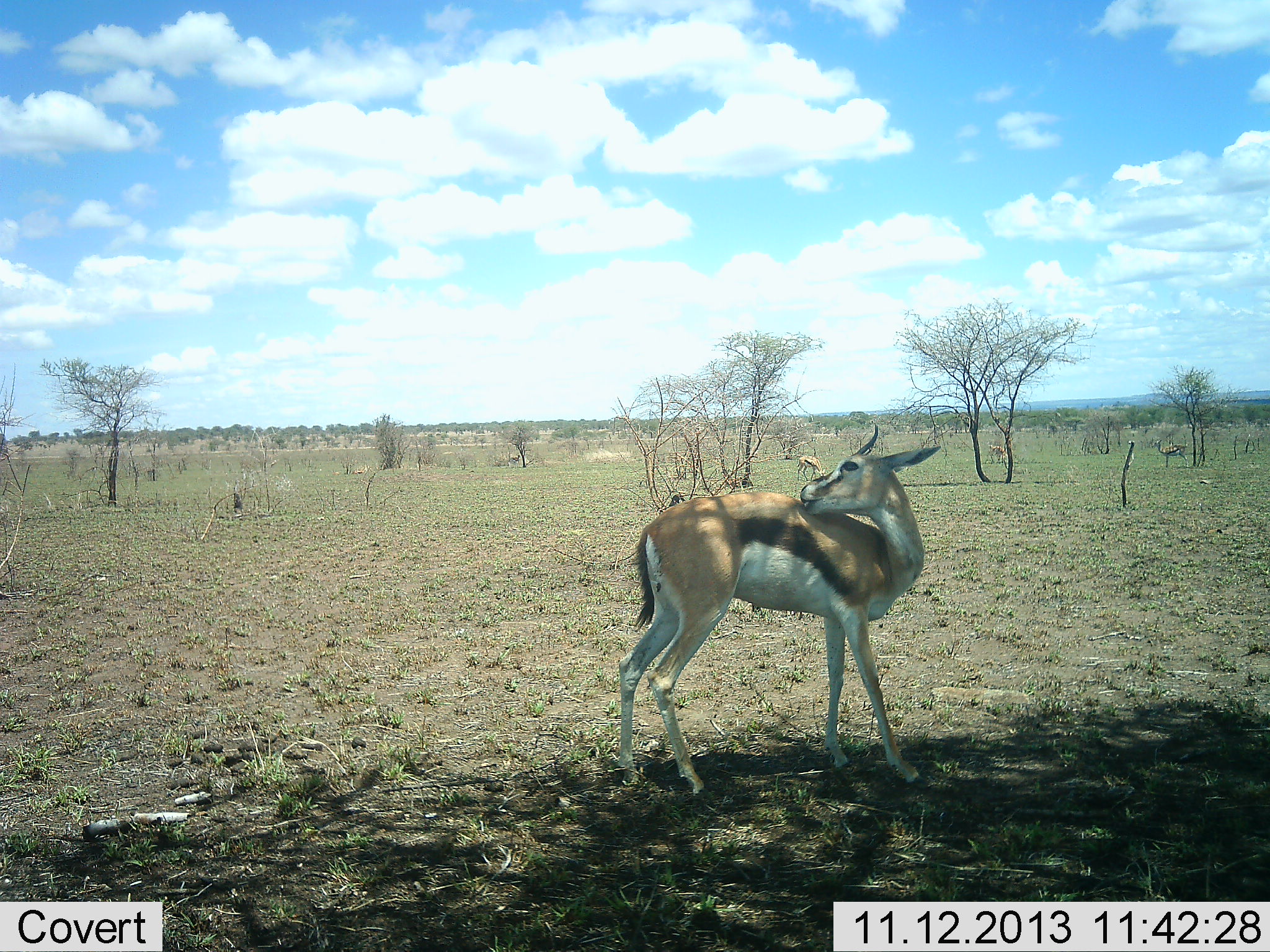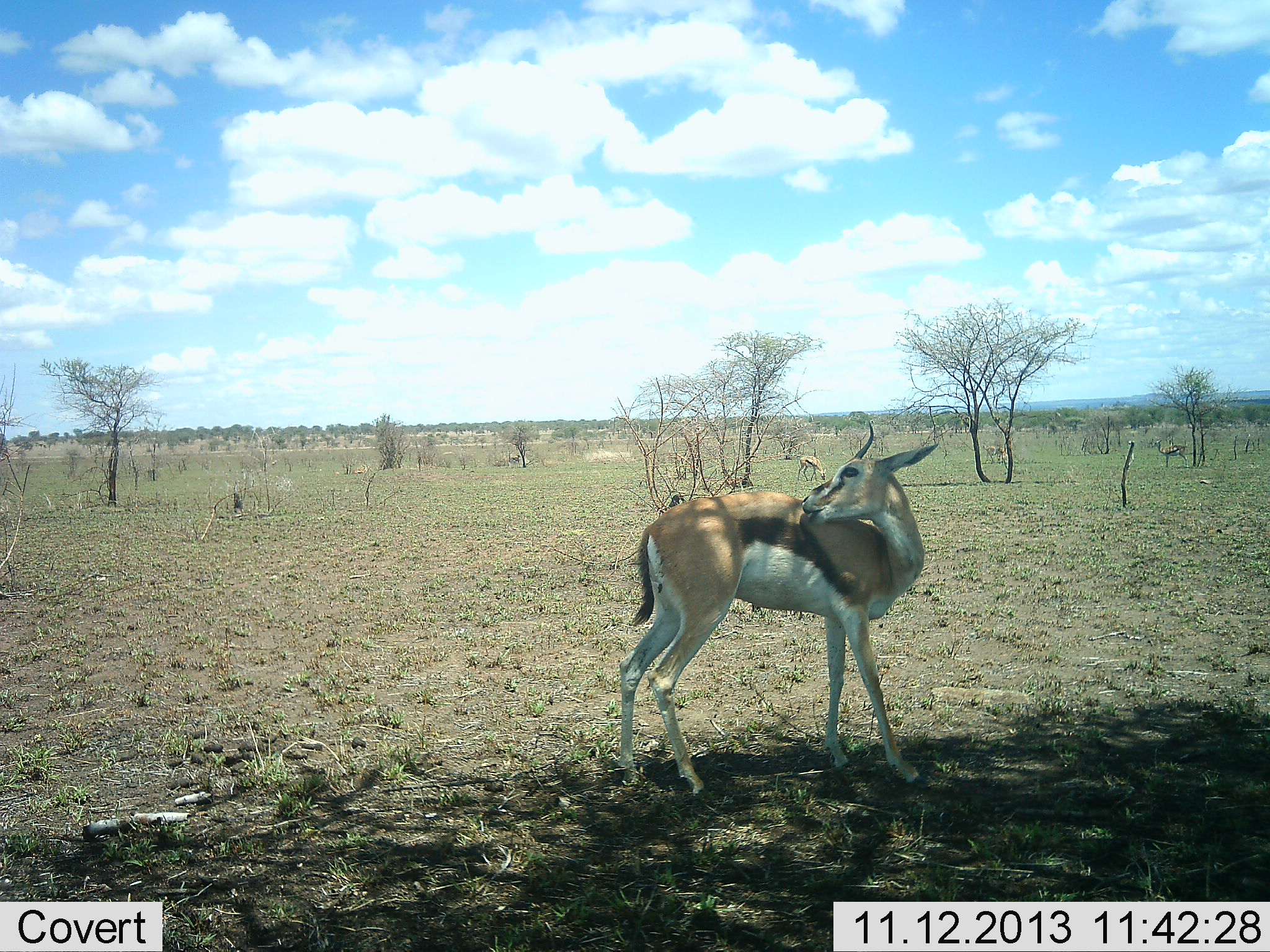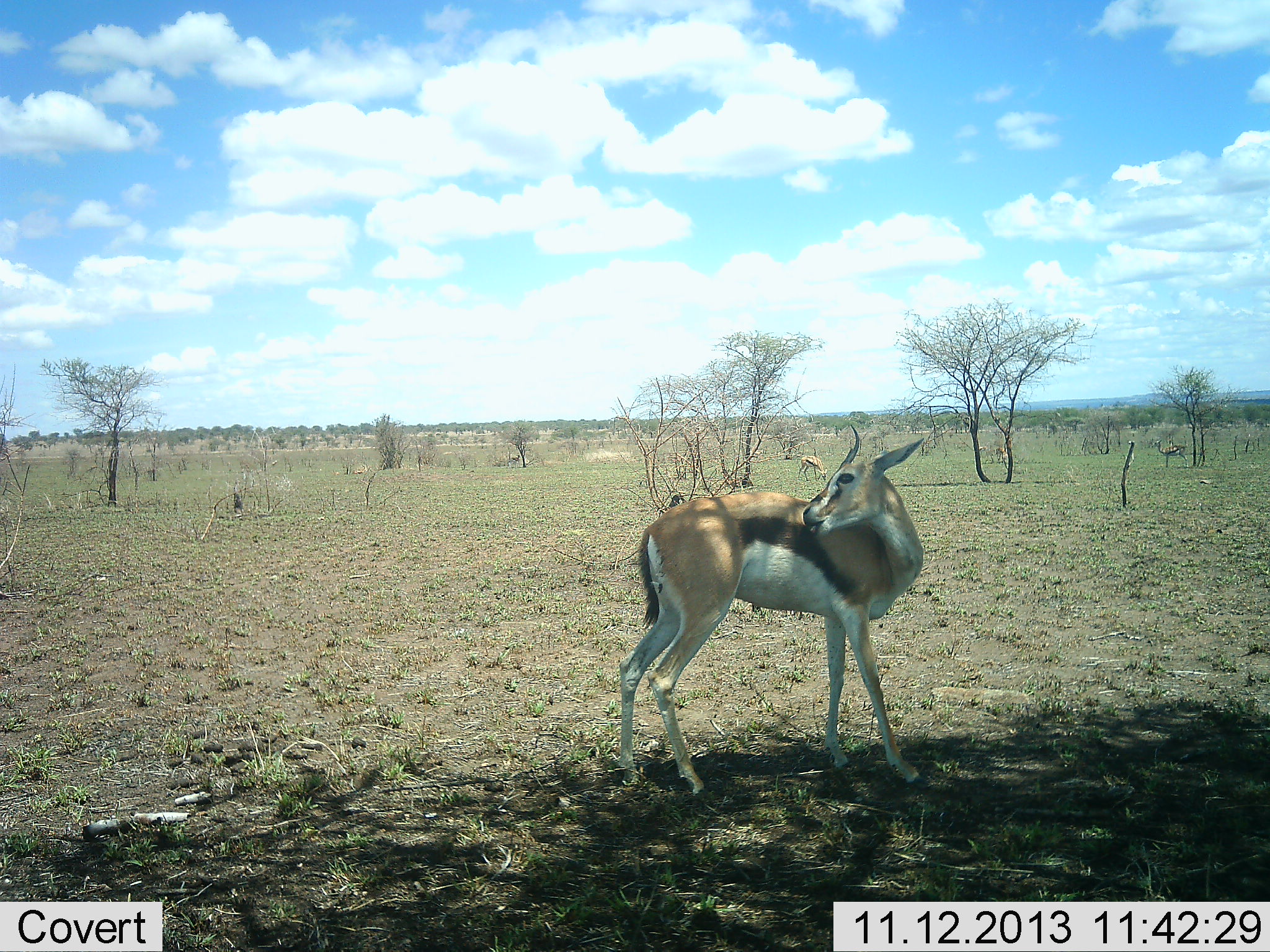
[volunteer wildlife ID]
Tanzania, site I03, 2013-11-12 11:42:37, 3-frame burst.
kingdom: Animalia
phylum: Chordata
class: Mammalia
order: Artiodactyla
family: Bovidae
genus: Eudorcas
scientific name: Eudorcas thomsonii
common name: thomson's gazelle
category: gazellethomsons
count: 3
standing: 100%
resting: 10%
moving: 0%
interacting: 0%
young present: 0%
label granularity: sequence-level